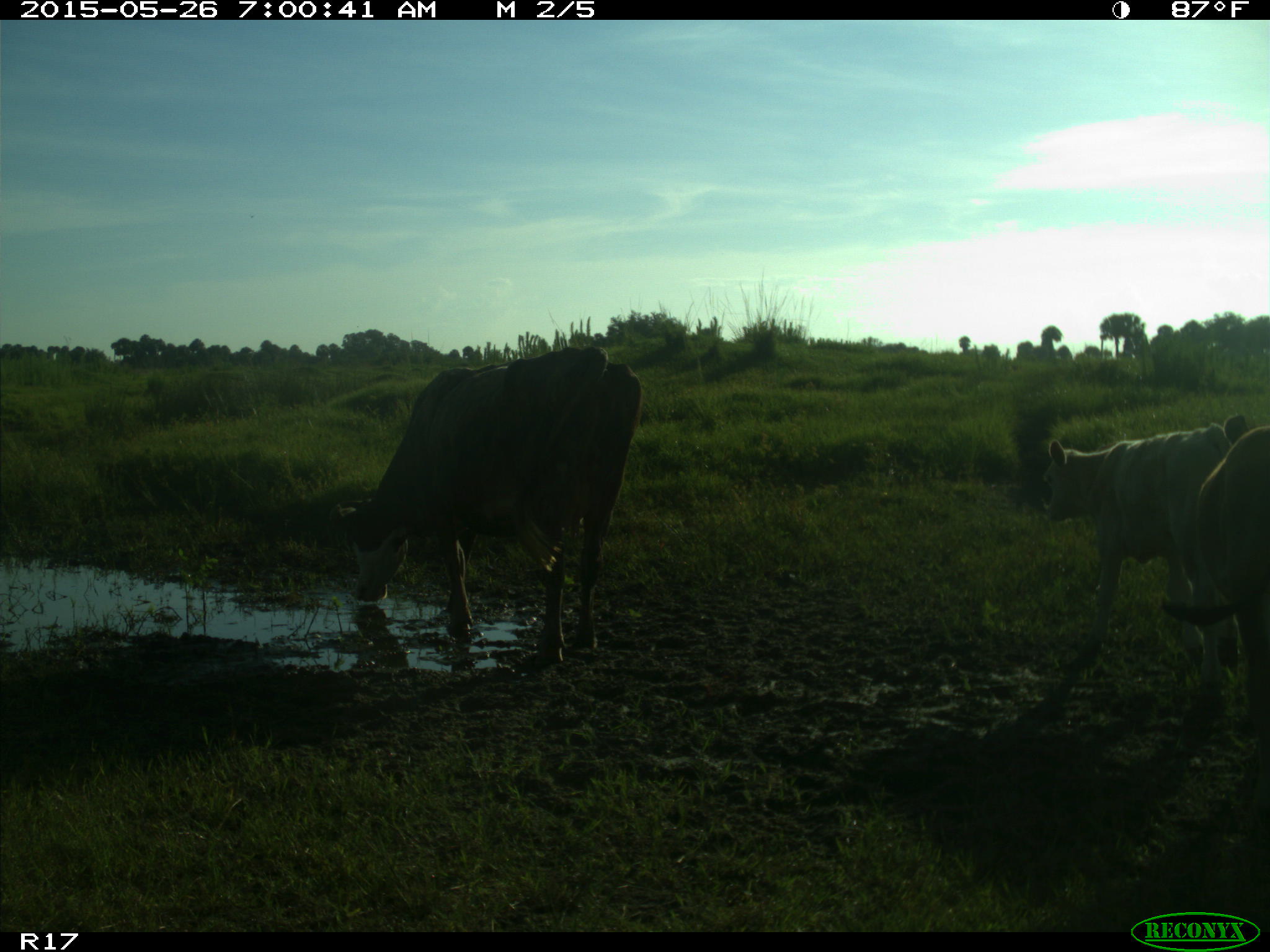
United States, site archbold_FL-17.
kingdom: Animalia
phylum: Chordata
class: Mammalia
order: Artiodactyla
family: Bovidae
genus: Bos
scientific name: Bos taurus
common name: domestic cow